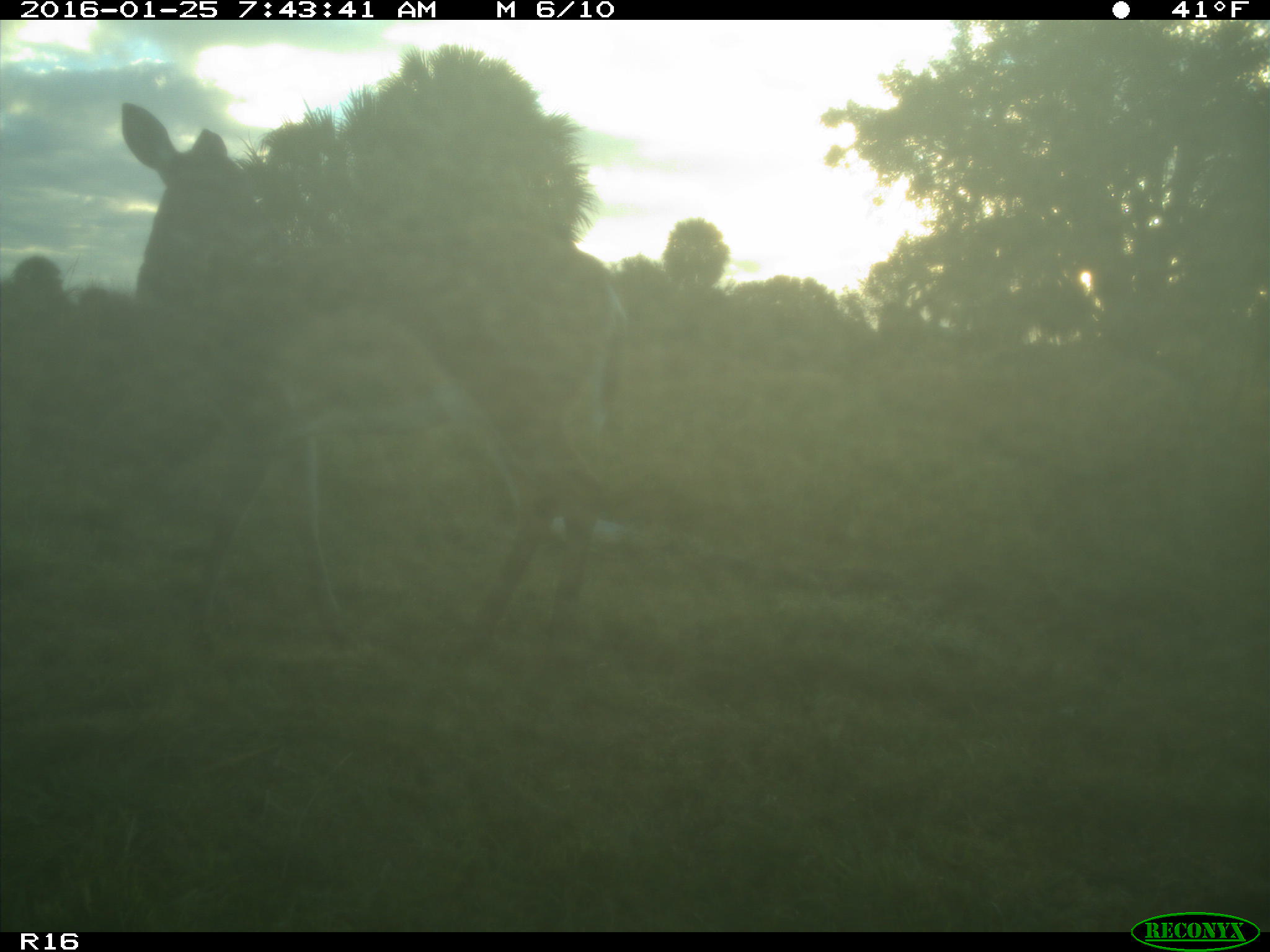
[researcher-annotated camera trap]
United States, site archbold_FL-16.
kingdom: Animalia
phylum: Chordata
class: Mammalia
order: Artiodactyla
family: Cervidae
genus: Odocoileus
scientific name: Odocoileus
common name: deer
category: unidentified deer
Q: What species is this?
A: Unidentified deer (deer) (Odocoileus).